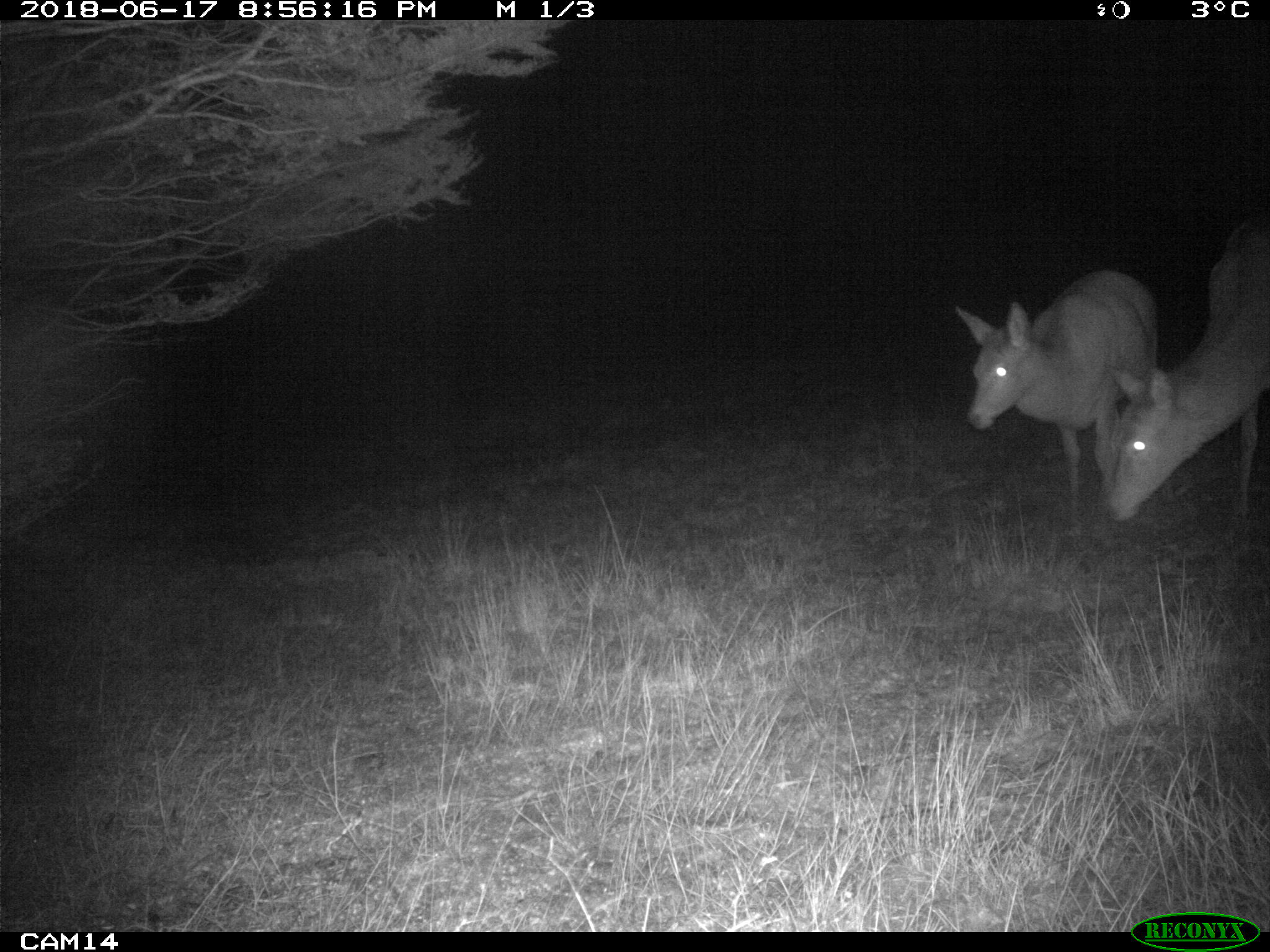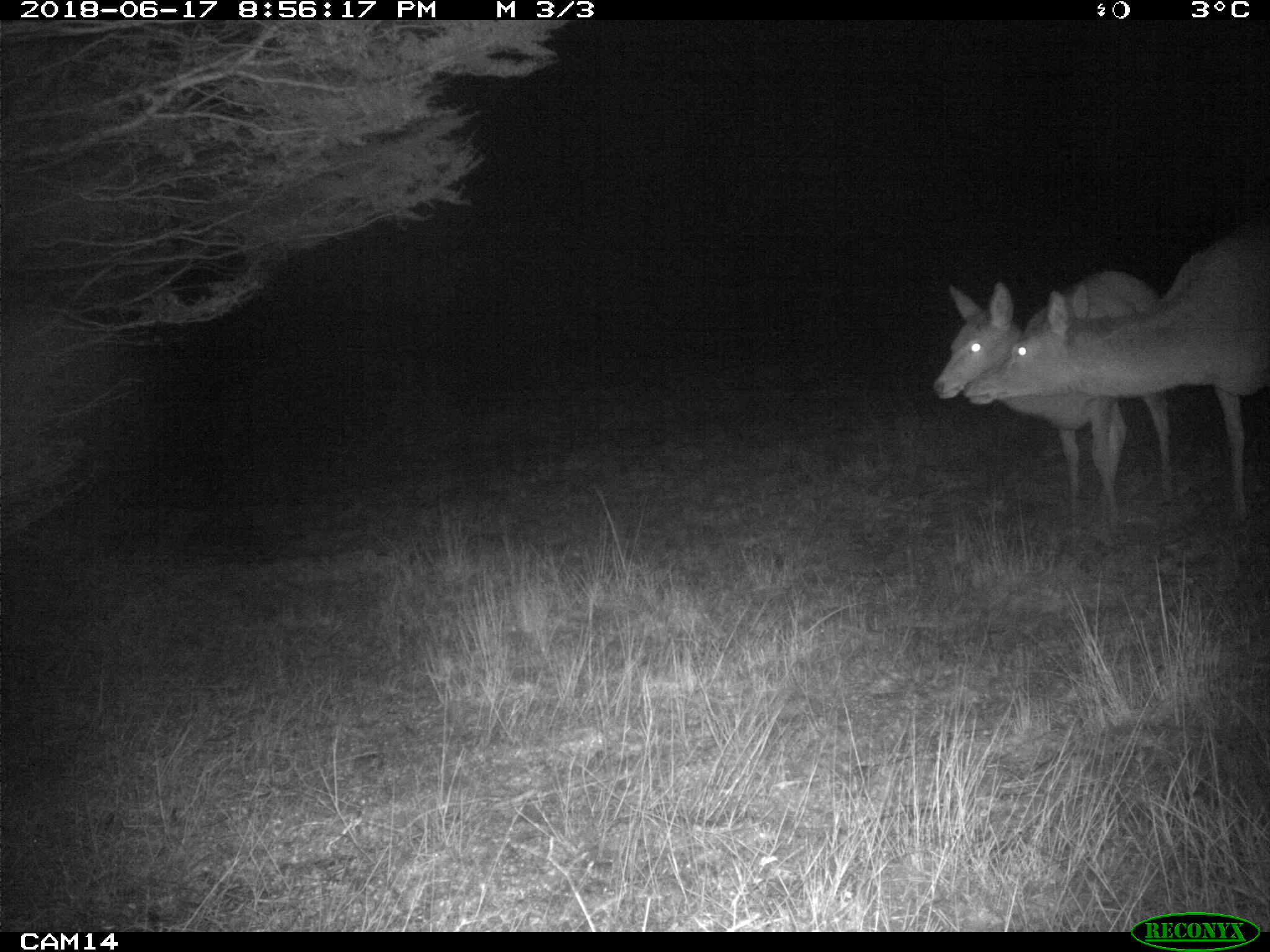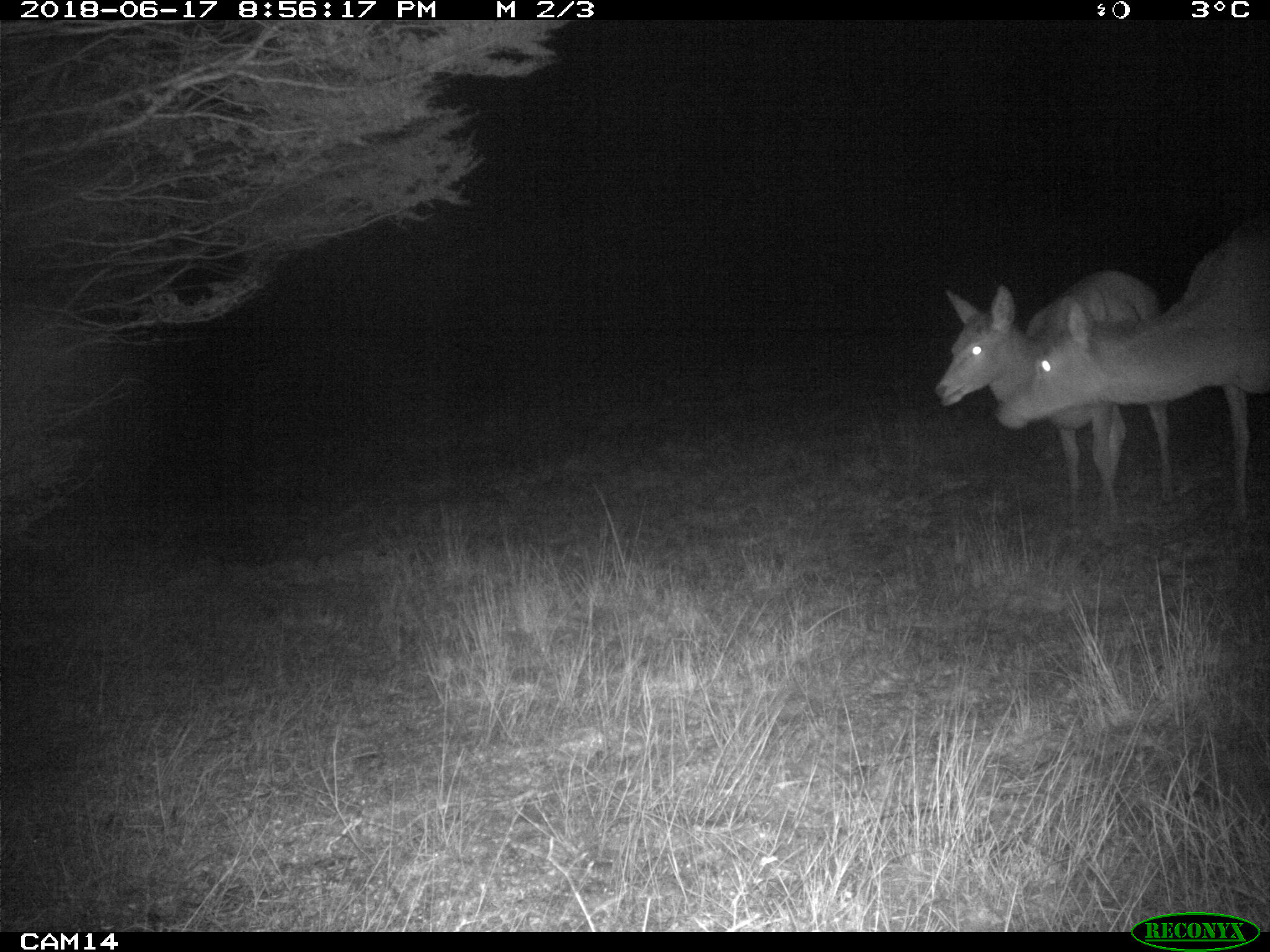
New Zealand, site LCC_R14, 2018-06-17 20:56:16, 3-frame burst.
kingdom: Animalia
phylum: Chordata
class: Mammalia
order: Artiodactyla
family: Cervidae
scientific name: Cervidae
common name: deer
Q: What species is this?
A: Deer (Cervidae).